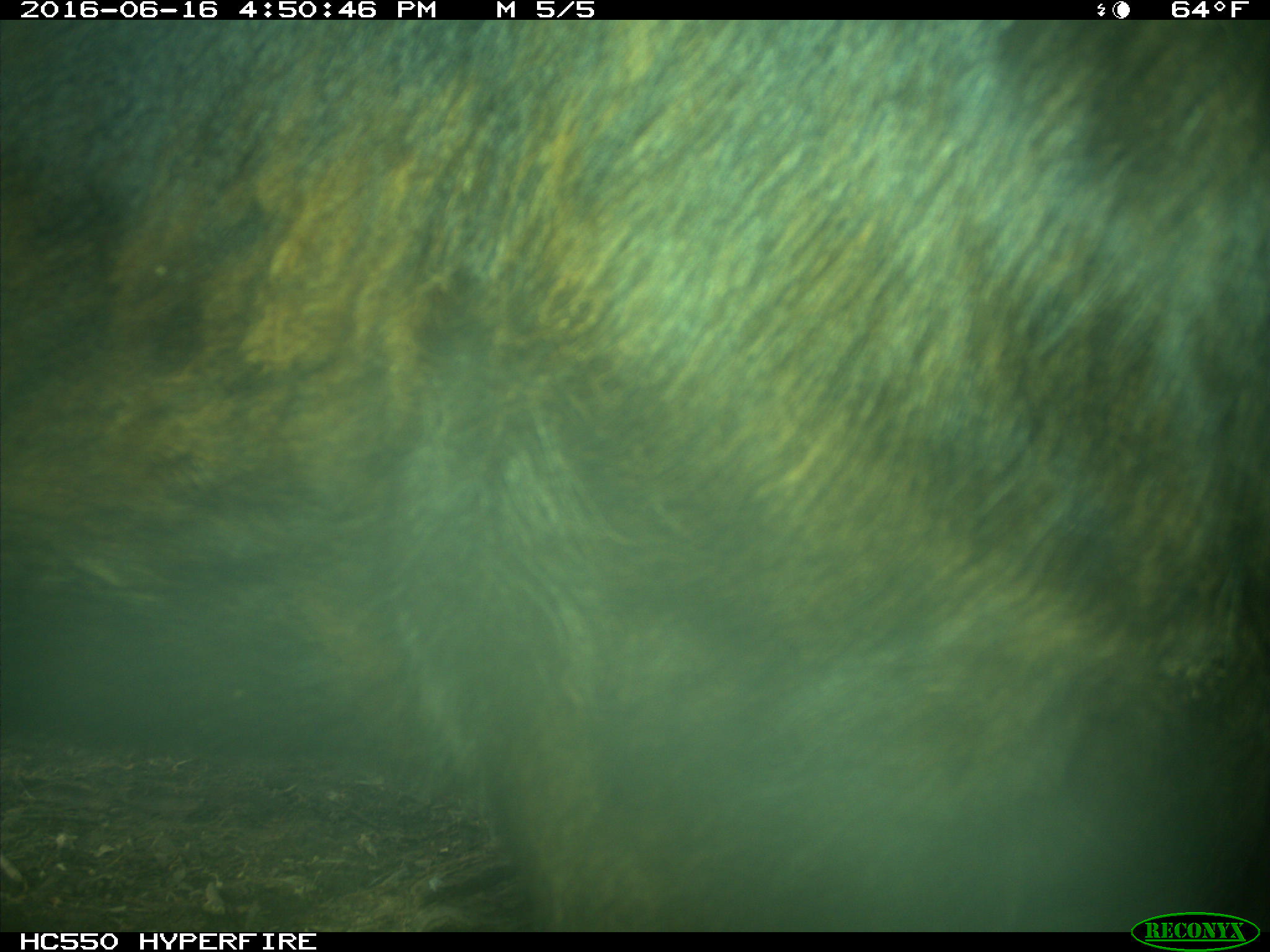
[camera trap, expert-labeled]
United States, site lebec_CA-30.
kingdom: Animalia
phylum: Chordata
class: Mammalia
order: Artiodactyla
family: Bovidae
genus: Bos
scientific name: Bos taurus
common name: domestic cow